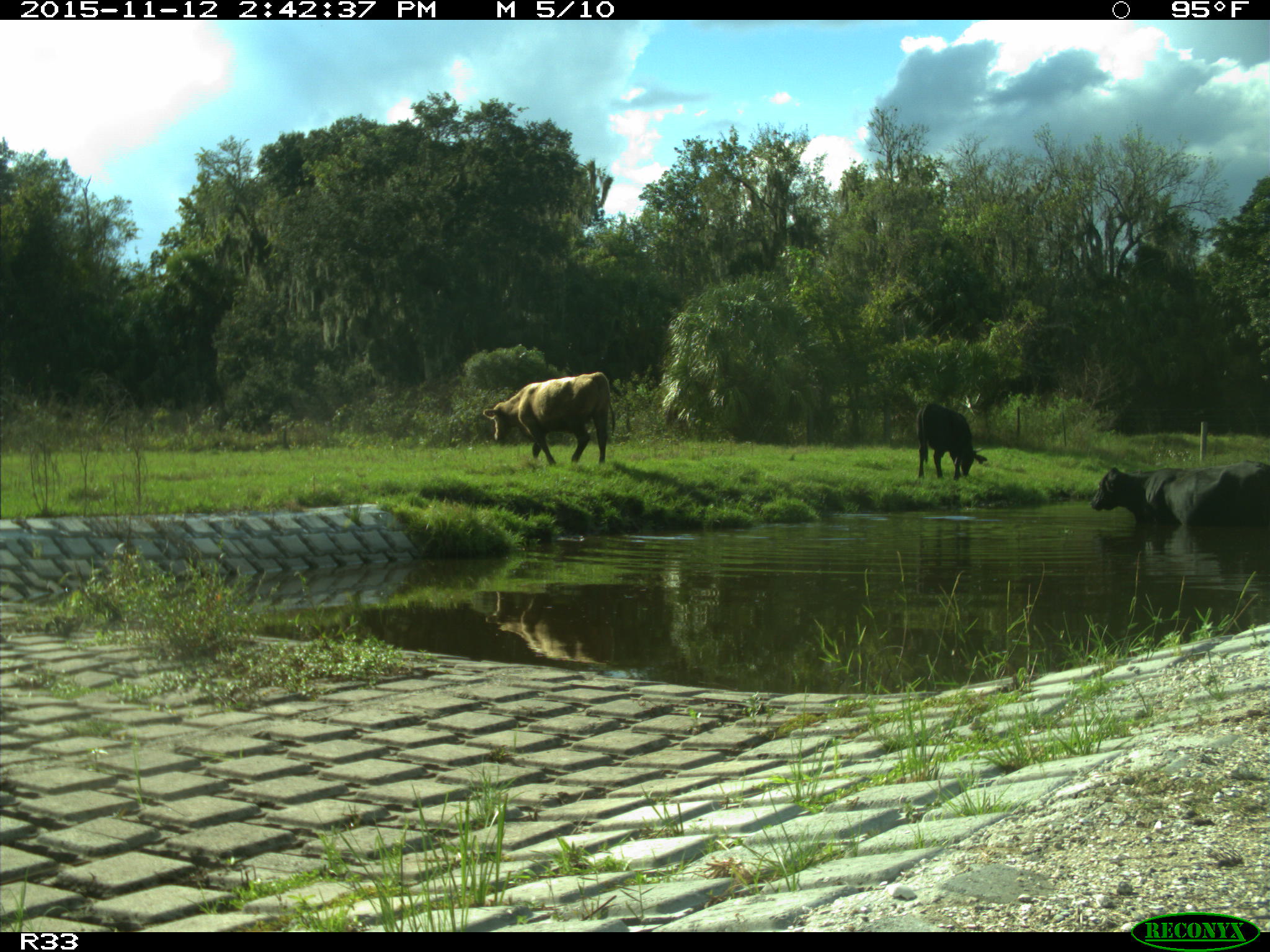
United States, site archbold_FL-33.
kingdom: Animalia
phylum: Chordata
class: Mammalia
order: Artiodactyla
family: Bovidae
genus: Bos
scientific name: Bos taurus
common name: domestic cow